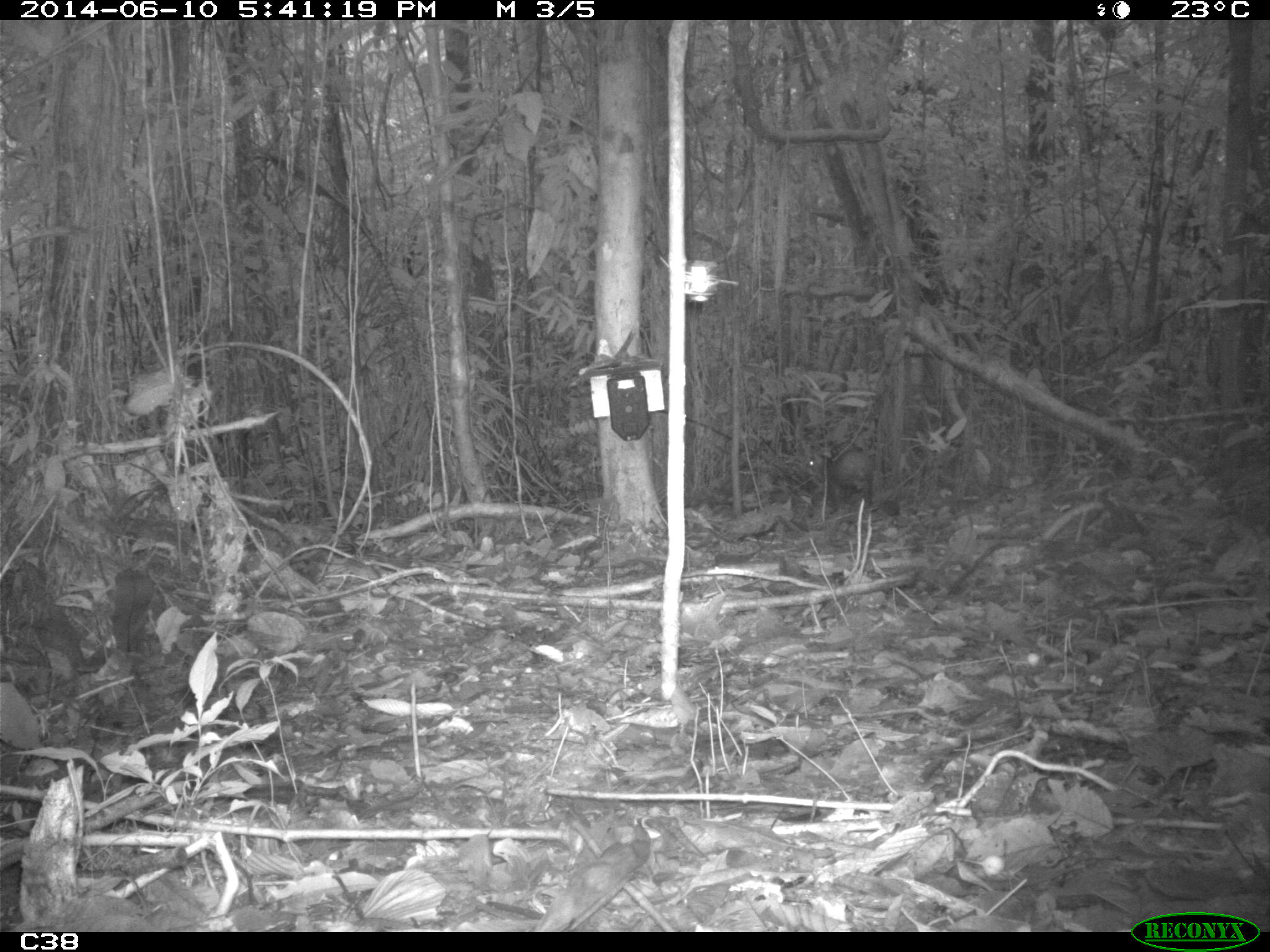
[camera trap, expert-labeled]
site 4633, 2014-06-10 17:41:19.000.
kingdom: Animalia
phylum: Chordata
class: Mammalia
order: Rodentia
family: Dasyproctidae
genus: Dasyprocta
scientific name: Dasyprocta leporina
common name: red-rumped agouti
Dasyprocta leporina (red-rumped agouti), count 1, age adult.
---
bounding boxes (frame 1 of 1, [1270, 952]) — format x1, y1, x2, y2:
dasyprocta leporina: 807, 446, 878, 510